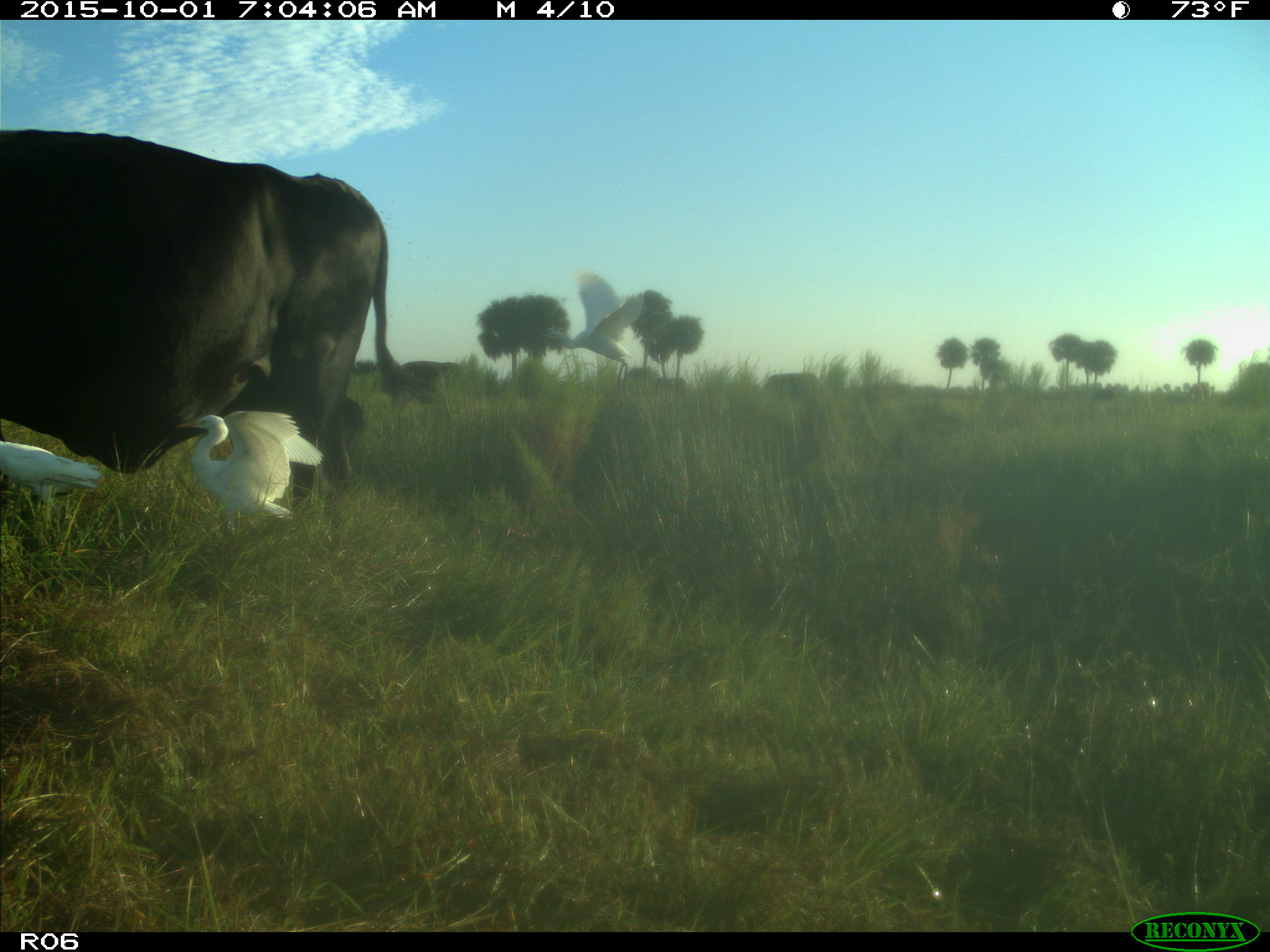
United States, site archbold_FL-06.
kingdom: Animalia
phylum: Chordata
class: Mammalia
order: Artiodactyla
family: Bovidae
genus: Bos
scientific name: Bos taurus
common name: domestic cow